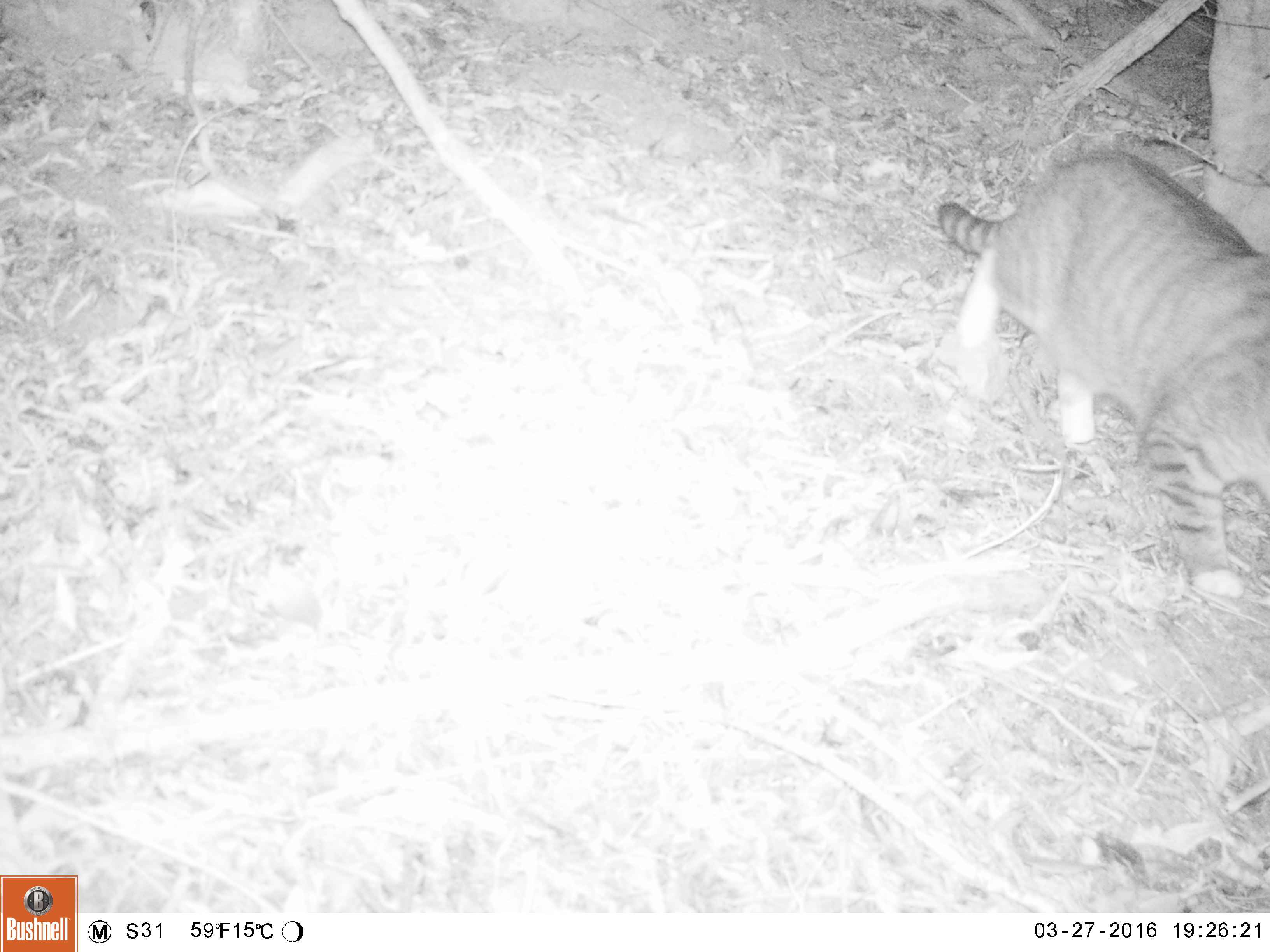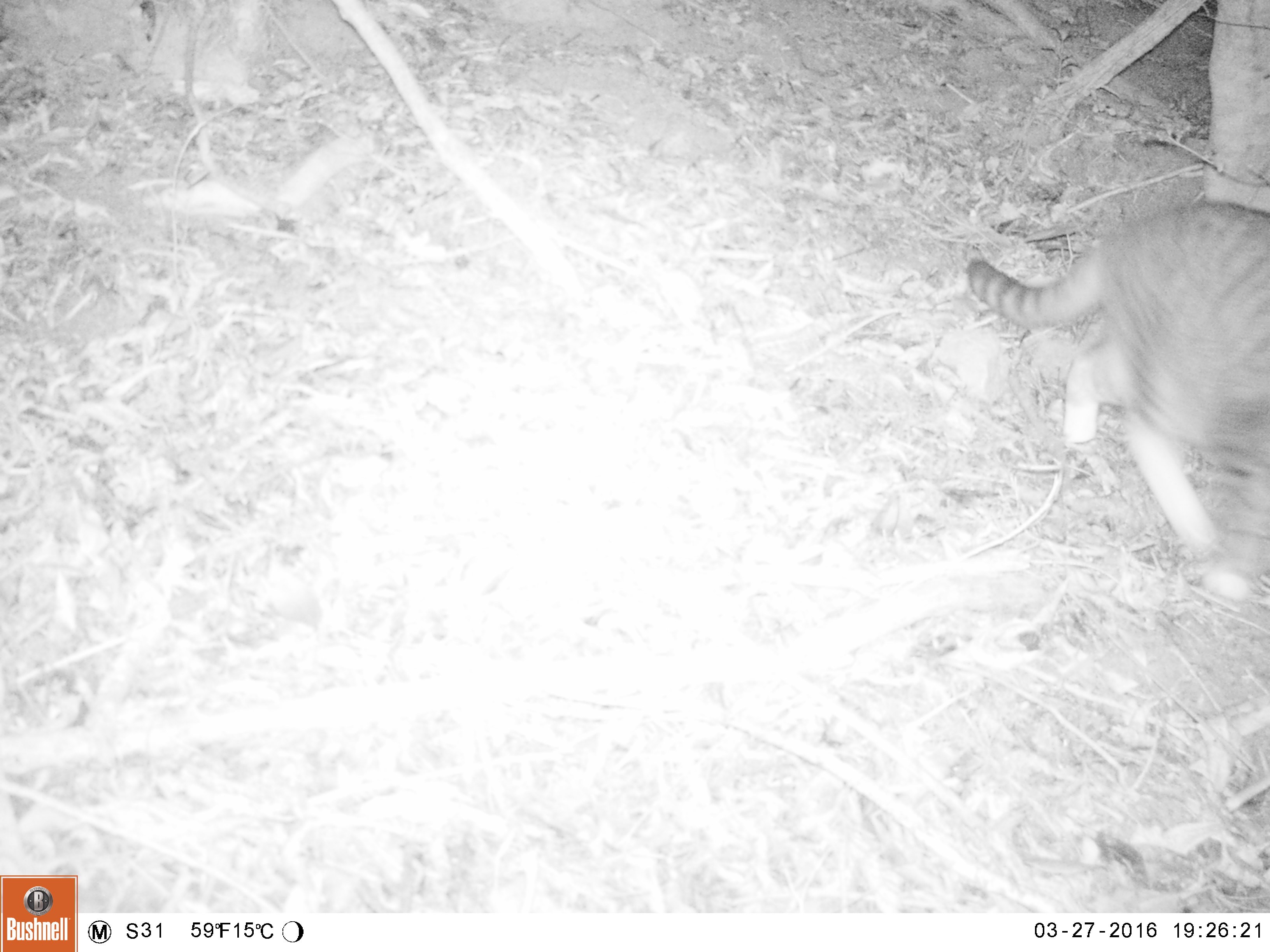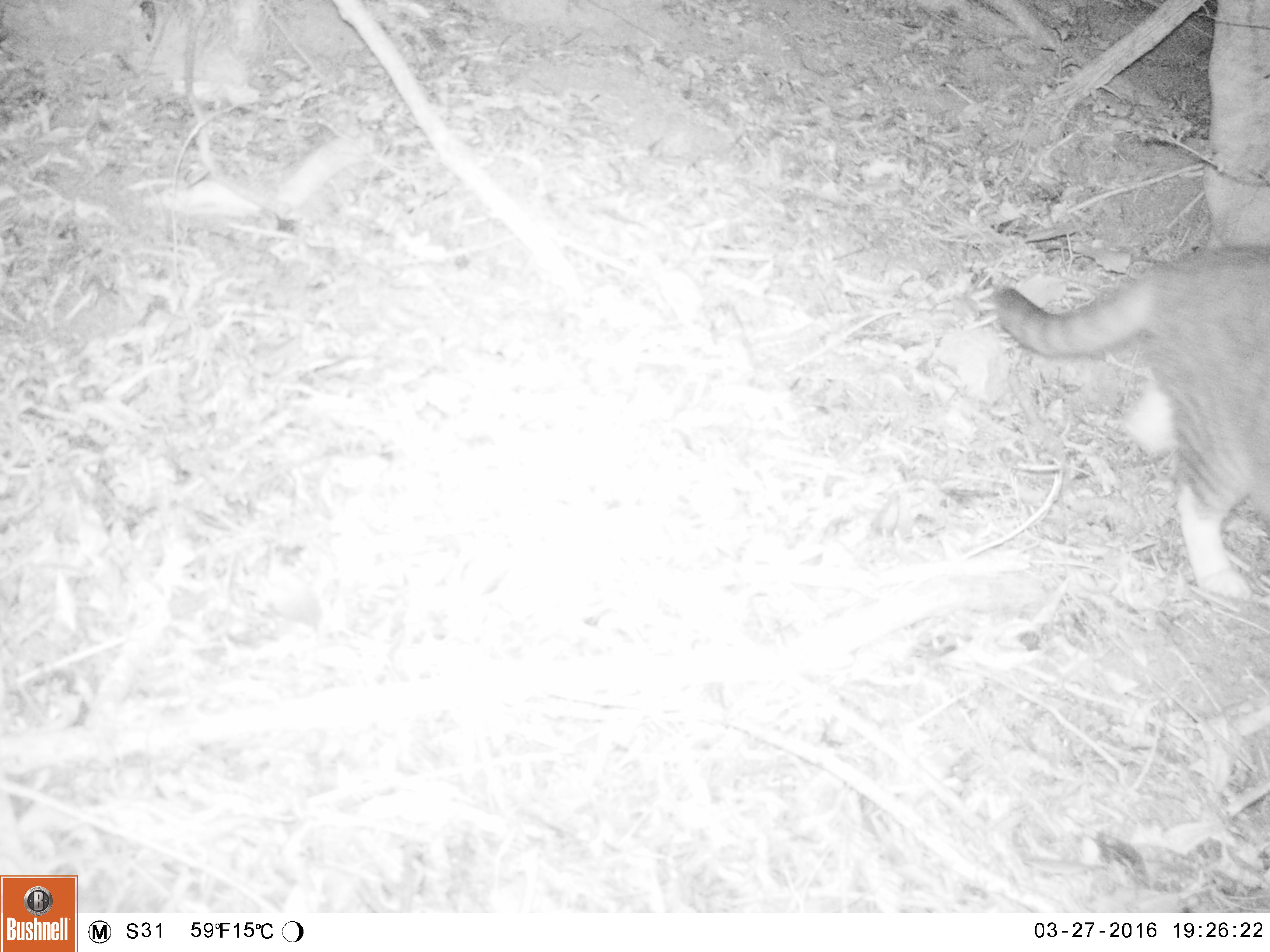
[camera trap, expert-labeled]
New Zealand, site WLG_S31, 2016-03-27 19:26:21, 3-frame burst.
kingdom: Animalia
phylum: Chordata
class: Mammalia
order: Carnivora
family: Felidae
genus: Felis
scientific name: Felis catus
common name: domestic cat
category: cat